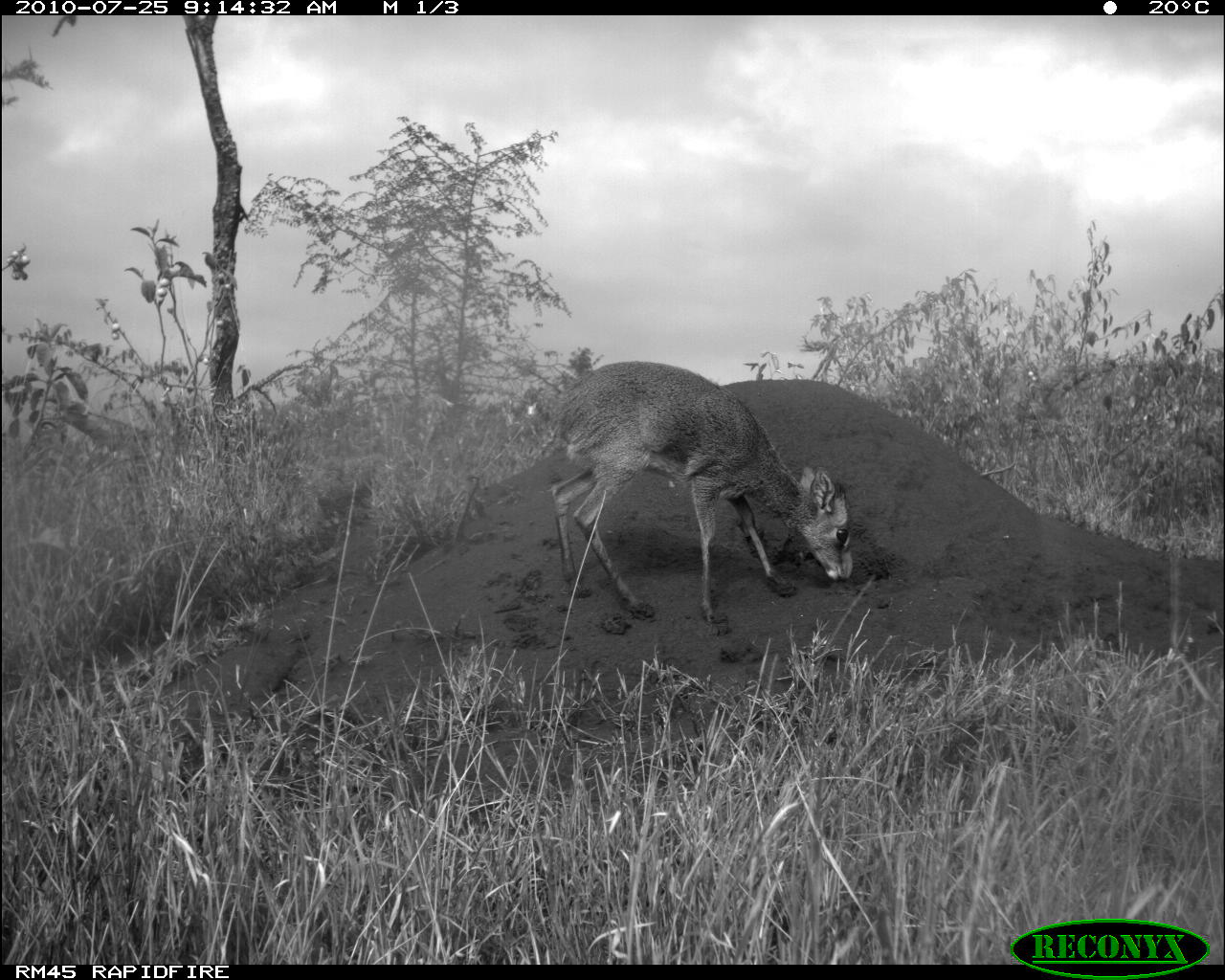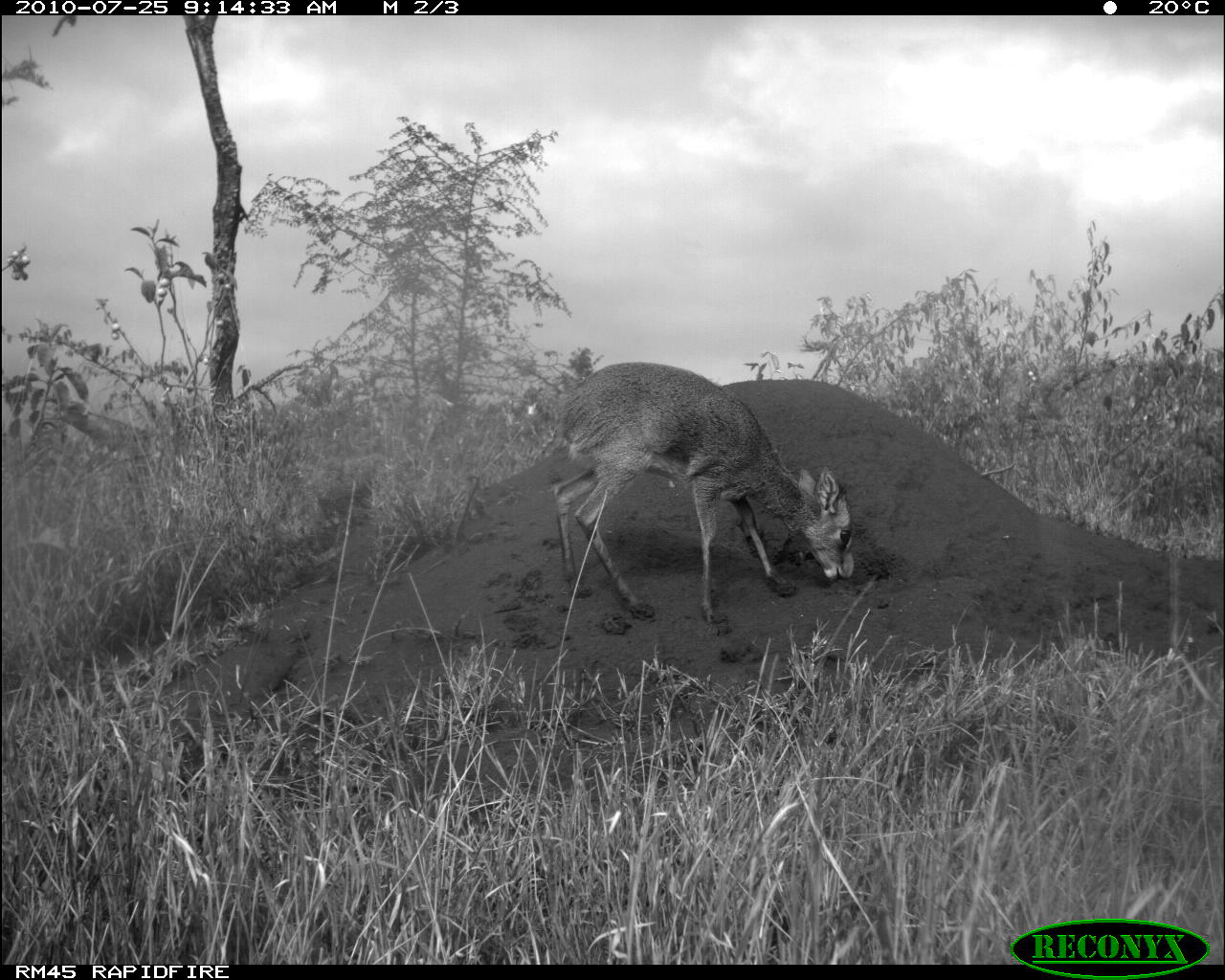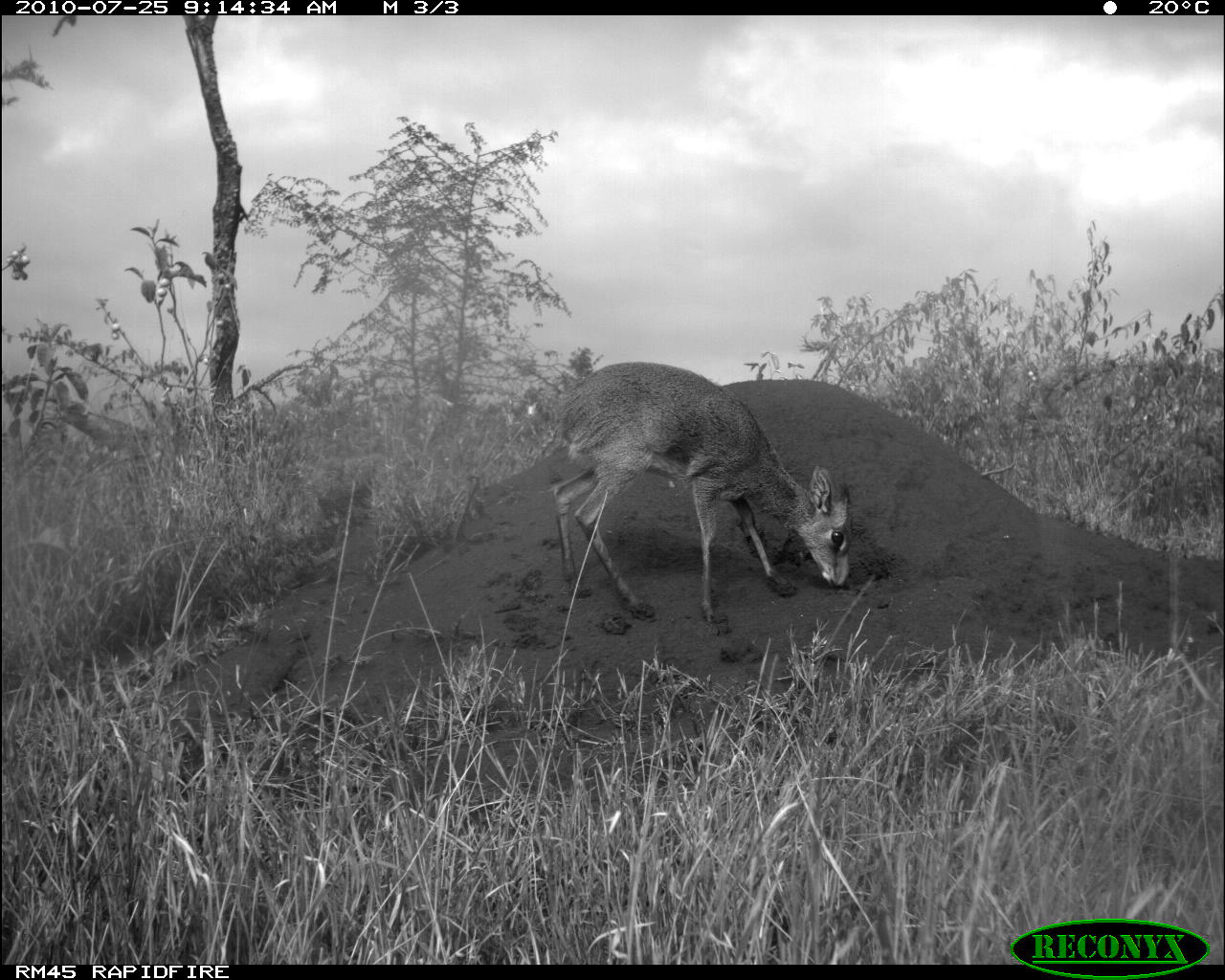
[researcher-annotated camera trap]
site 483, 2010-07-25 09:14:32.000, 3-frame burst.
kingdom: Animalia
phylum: Chordata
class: Mammalia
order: Artiodactyla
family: Bovidae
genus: Madoqua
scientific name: Madoqua guentheri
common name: günther's dik-dik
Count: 1.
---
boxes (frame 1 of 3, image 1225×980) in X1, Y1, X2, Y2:
madoqua guentheri: 534, 358, 854, 622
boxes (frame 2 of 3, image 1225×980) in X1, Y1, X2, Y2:
madoqua guentheri: 549, 361, 853, 623